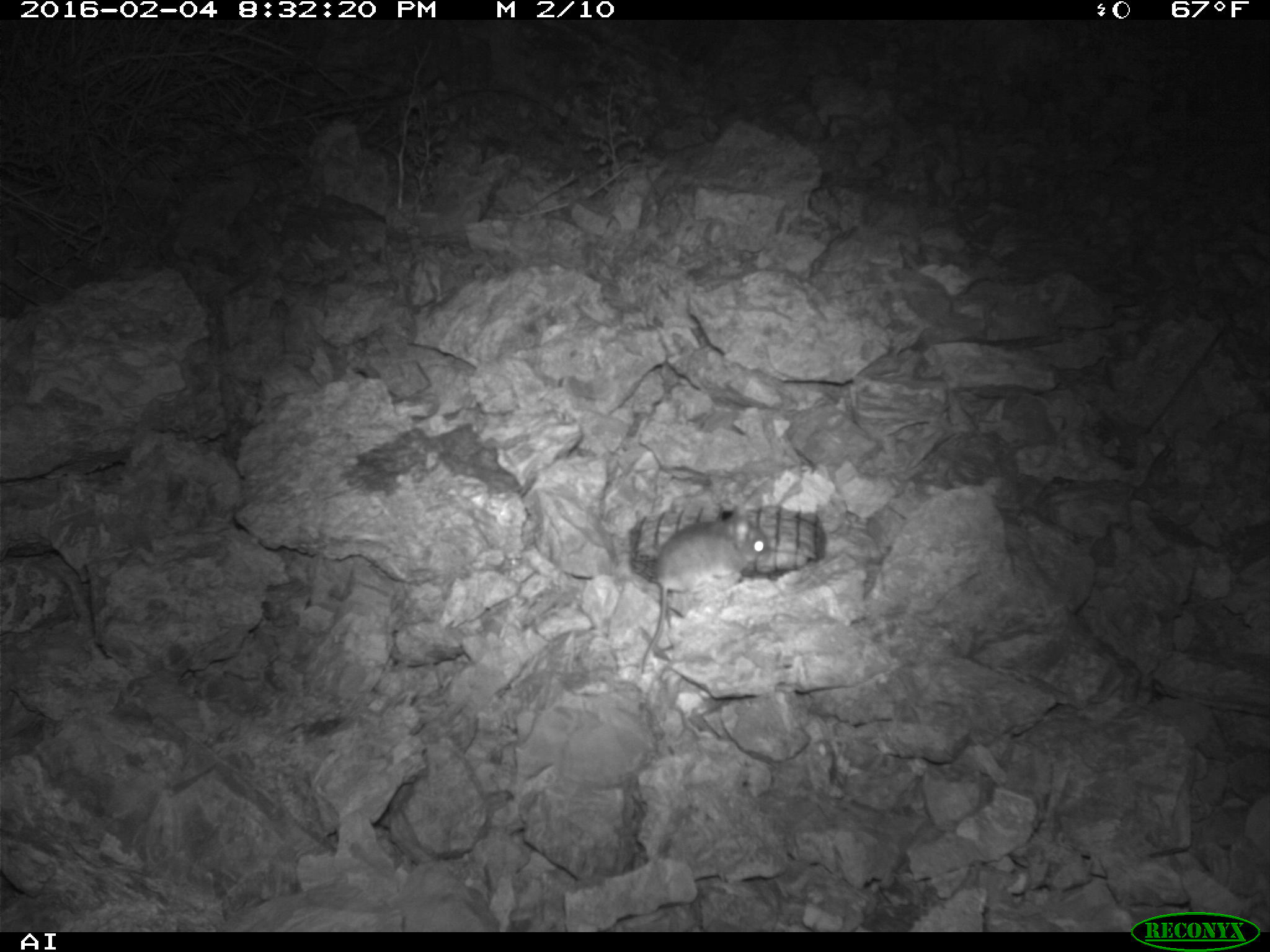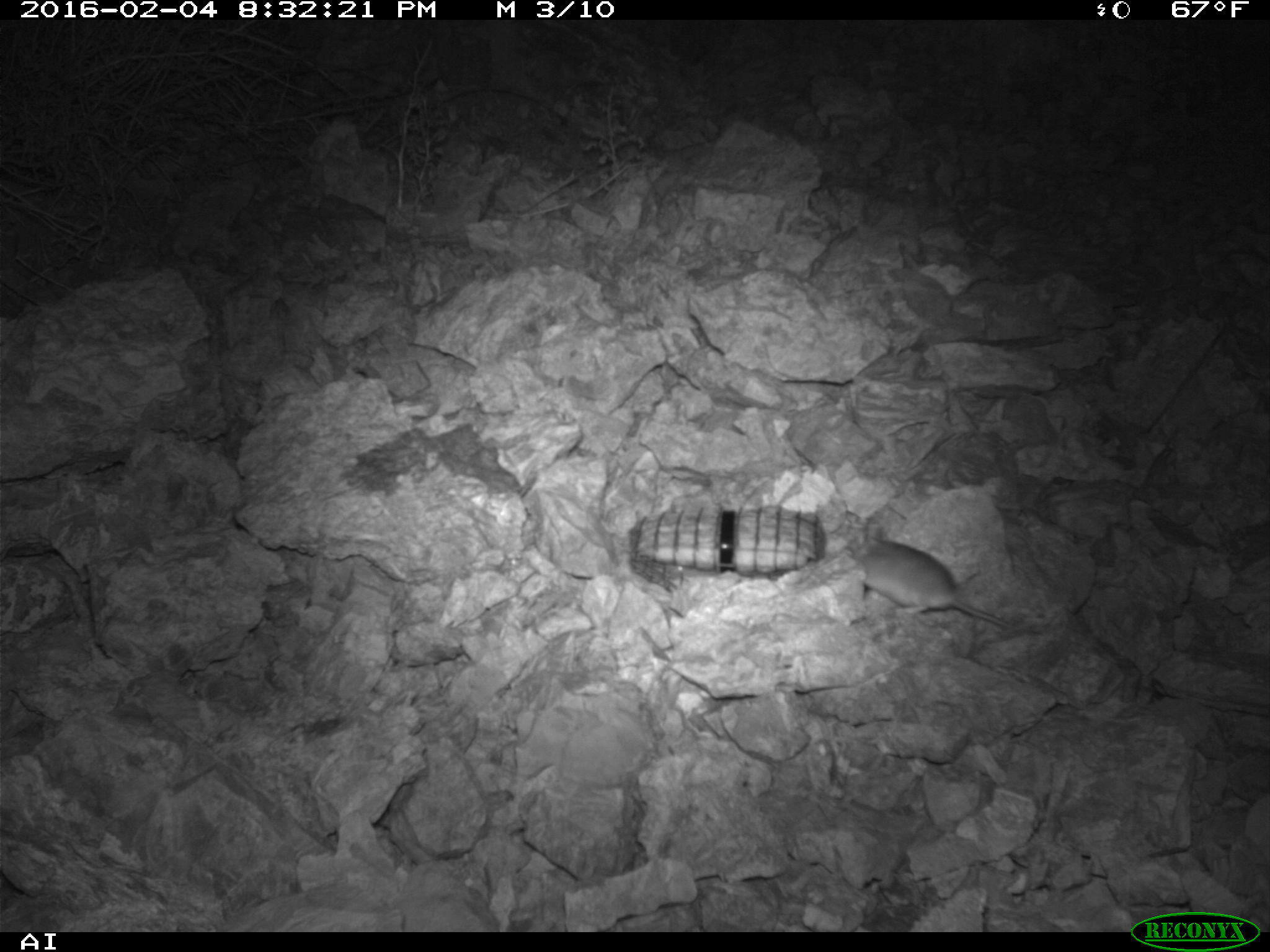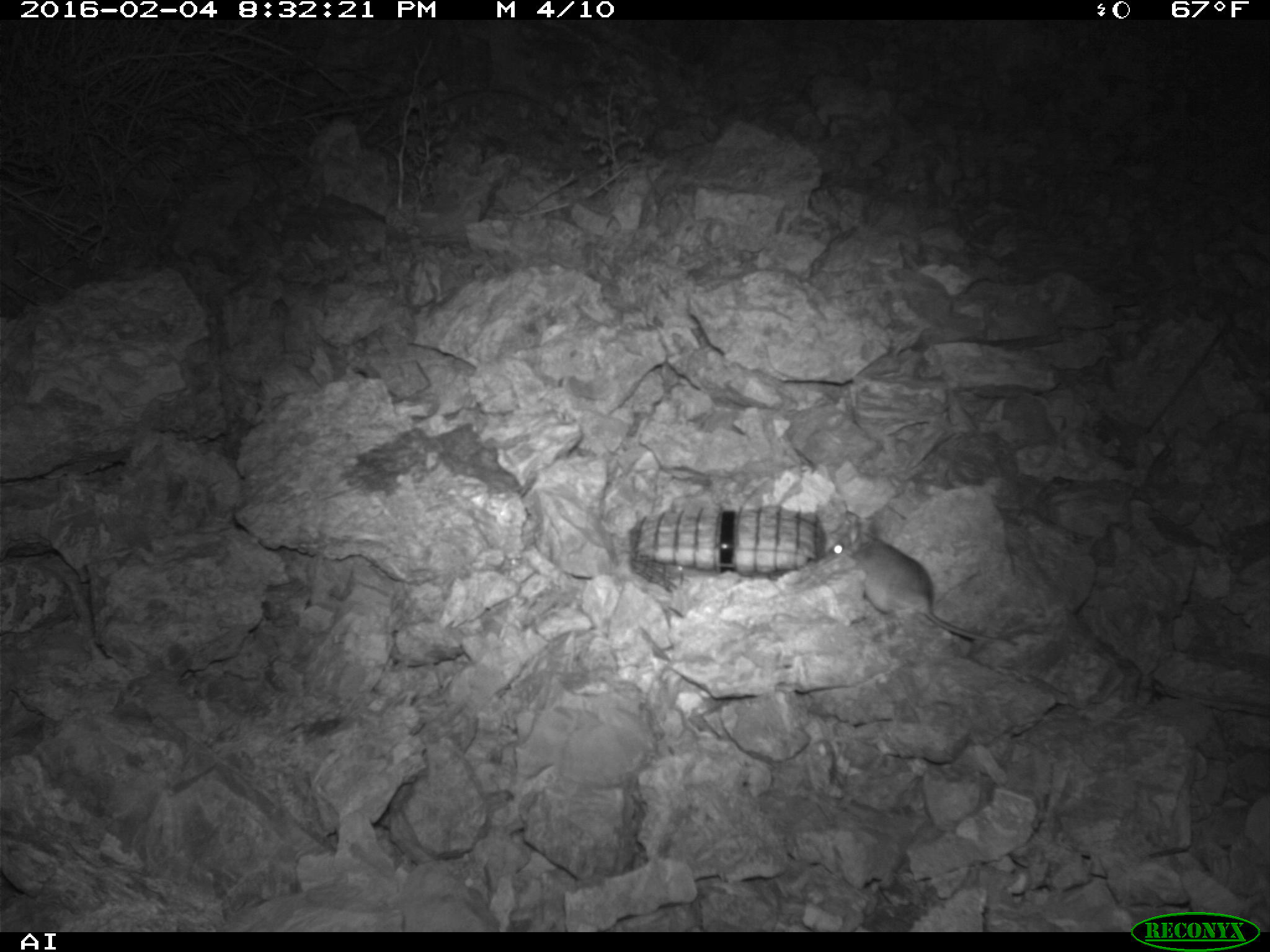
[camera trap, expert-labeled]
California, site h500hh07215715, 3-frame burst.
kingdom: Animalia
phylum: Chordata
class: Mammalia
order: Rodentia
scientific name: Rodentia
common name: rodent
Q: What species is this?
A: Rodent (Rodentia).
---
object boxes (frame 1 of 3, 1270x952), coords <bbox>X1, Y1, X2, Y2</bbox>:
rodent: <bbox>641, 505, 770, 672</bbox>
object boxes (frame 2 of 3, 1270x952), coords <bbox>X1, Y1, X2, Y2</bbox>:
rodent: <bbox>846, 521, 1052, 639</bbox>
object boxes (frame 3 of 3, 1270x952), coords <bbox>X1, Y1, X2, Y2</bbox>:
rodent: <bbox>823, 517, 1016, 643</bbox>